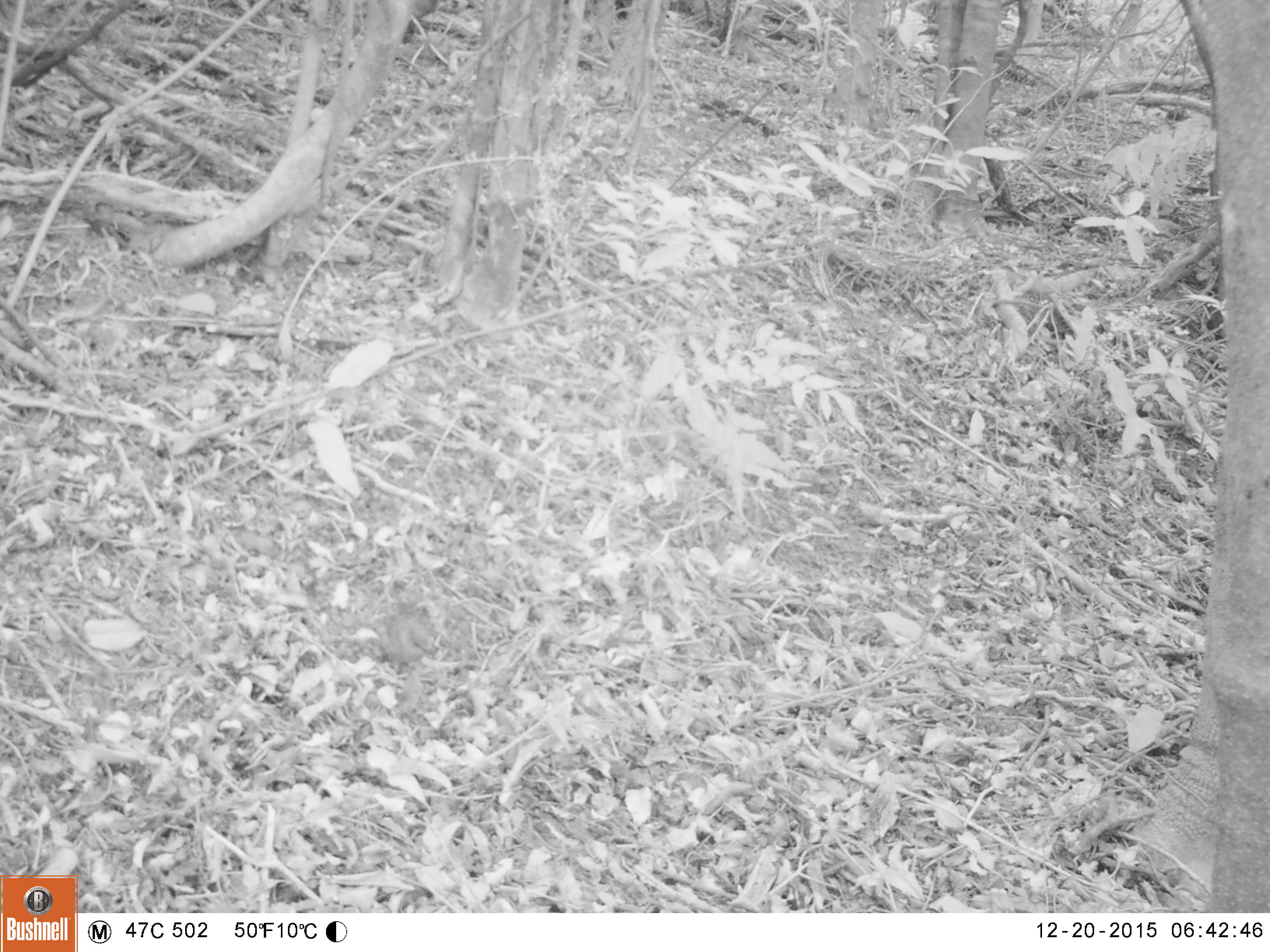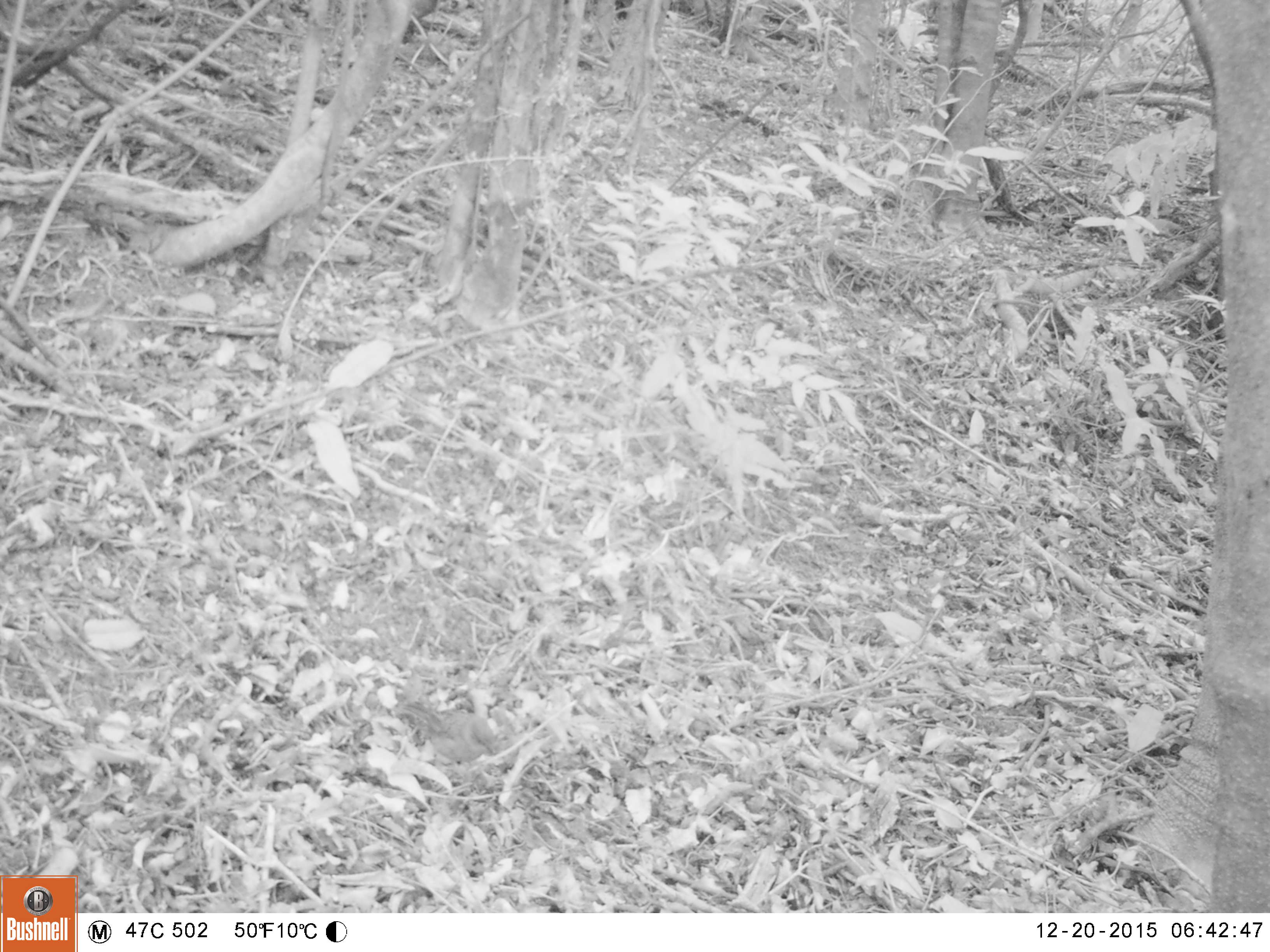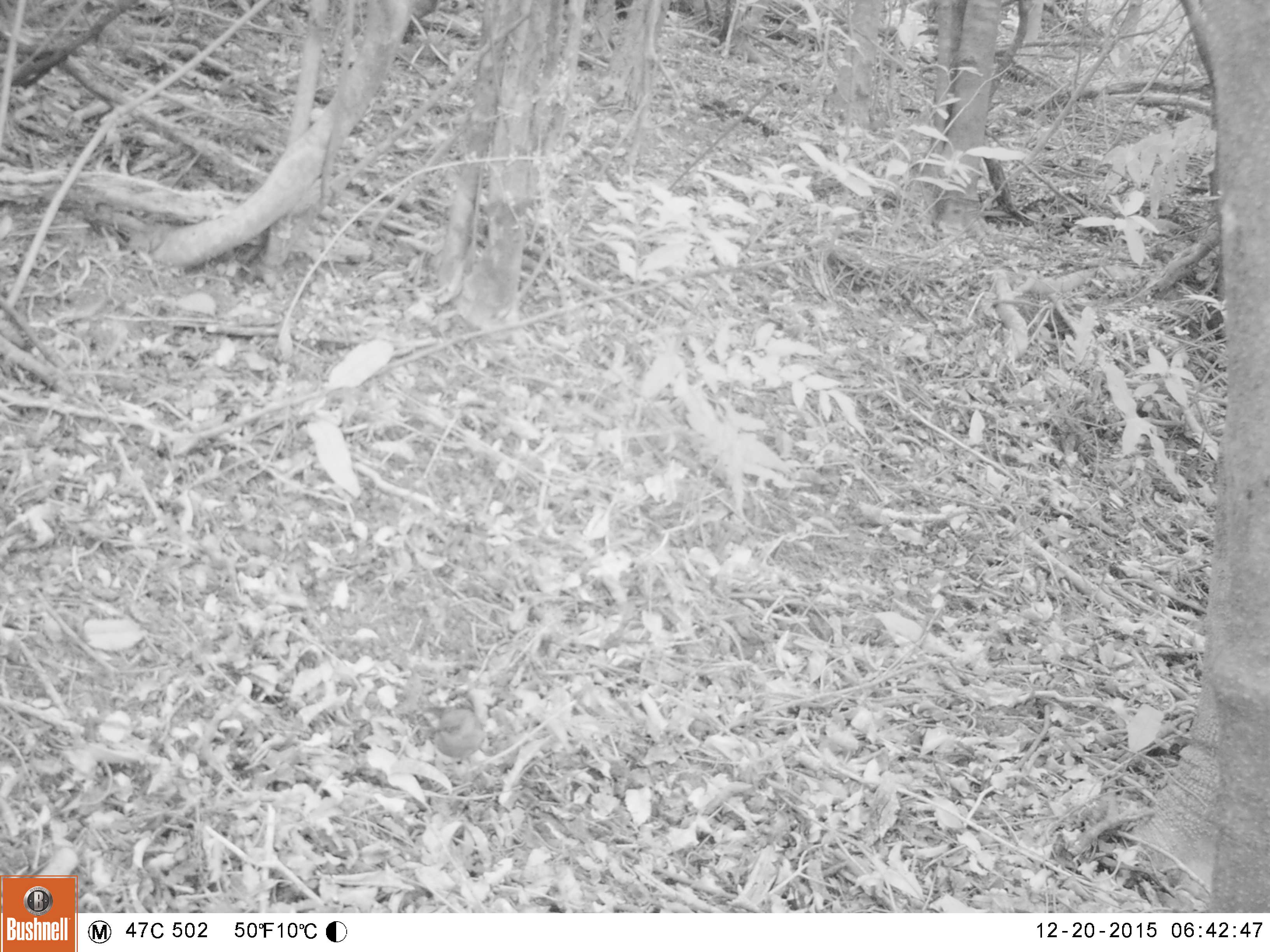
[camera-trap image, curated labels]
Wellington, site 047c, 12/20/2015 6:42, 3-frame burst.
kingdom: Animalia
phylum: Chordata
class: Aves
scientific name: Aves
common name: bird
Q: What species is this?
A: Bird (Aves).